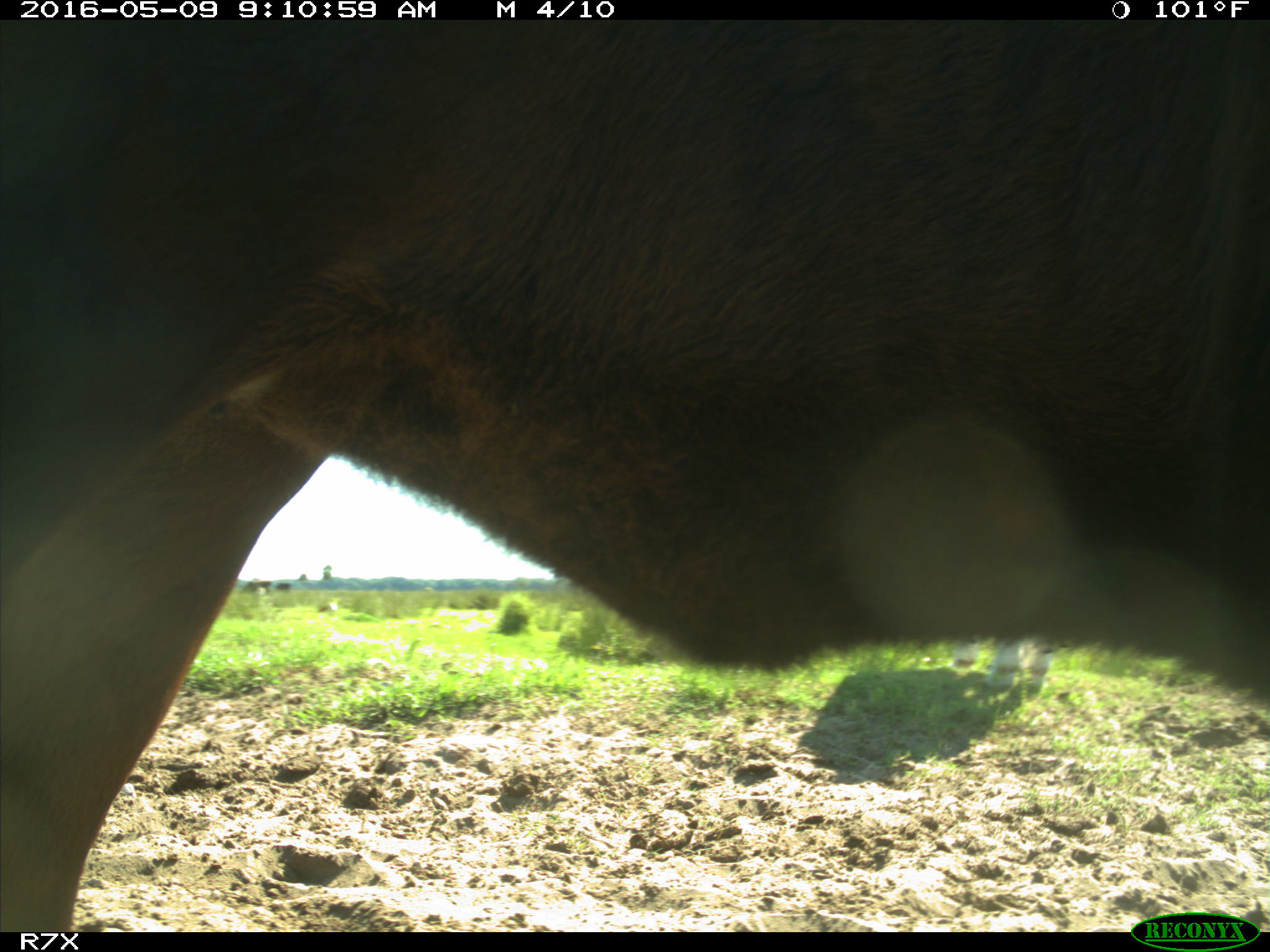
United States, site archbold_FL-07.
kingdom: Animalia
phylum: Chordata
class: Mammalia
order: Artiodactyla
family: Bovidae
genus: Bos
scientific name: Bos taurus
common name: domestic cow